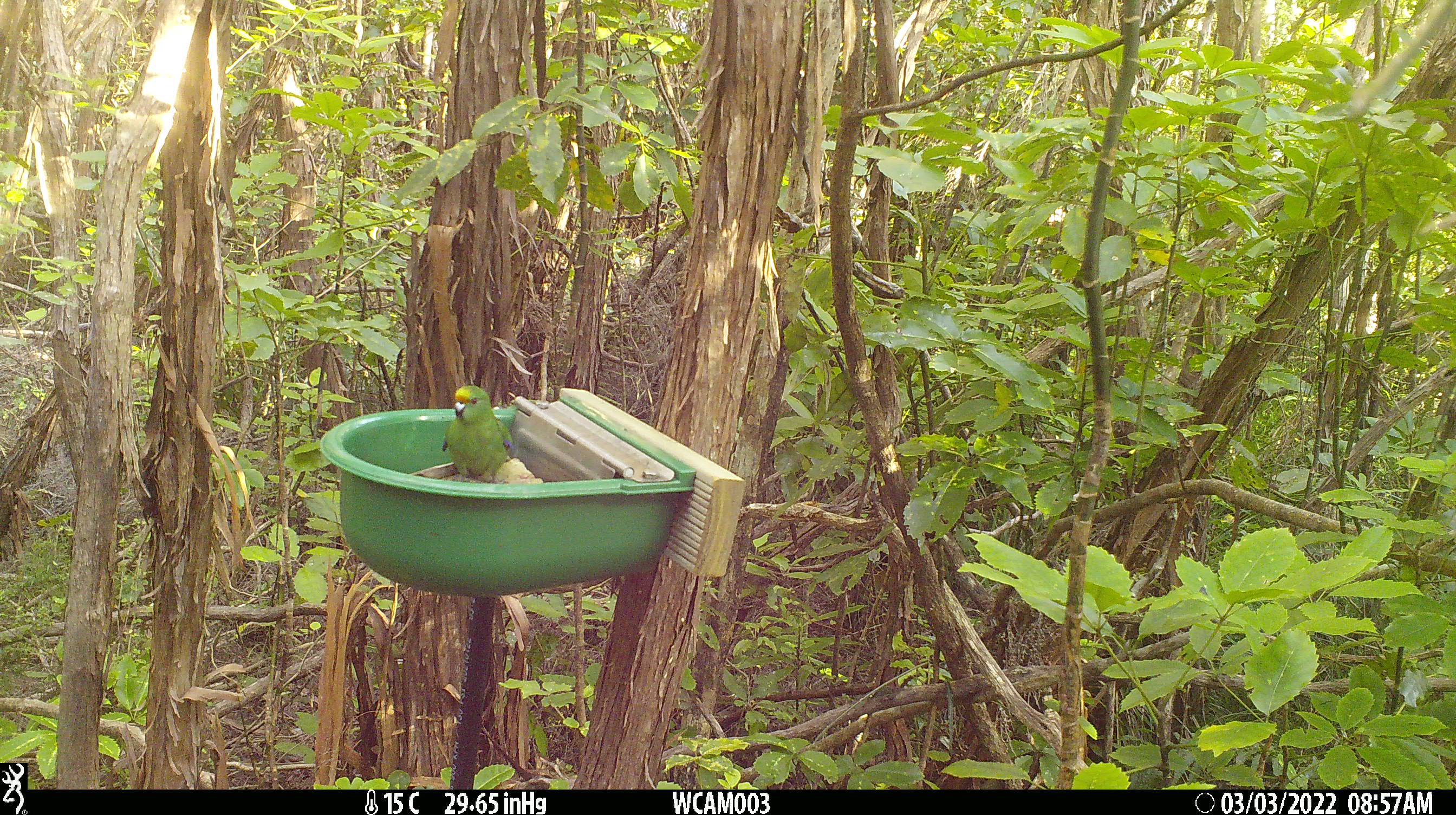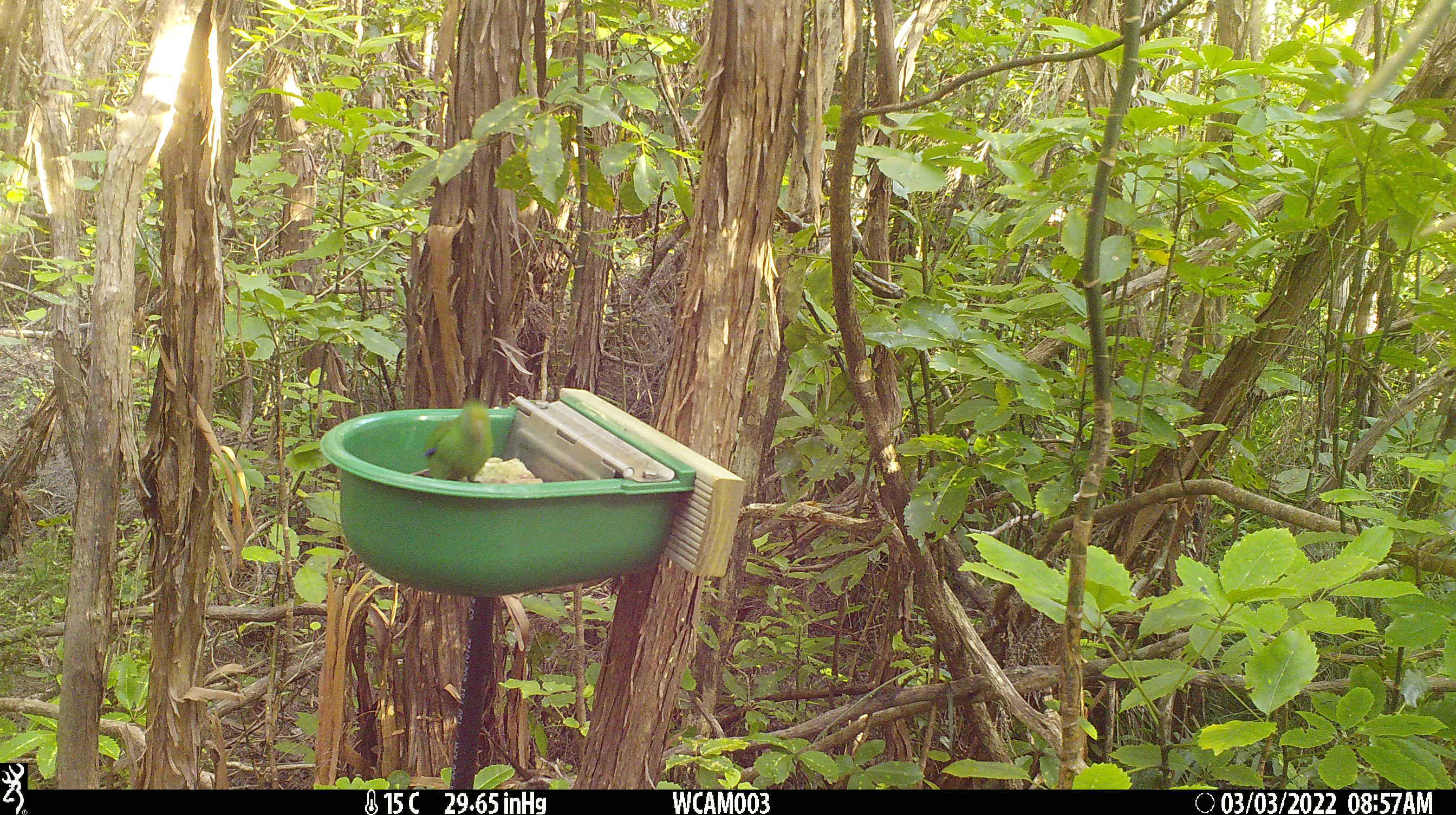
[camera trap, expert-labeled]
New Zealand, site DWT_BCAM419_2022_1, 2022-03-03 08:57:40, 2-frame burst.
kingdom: Animalia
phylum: Chordata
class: Aves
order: Psittaciformes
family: Psittaculidae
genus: Cyanoramphus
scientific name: Cyanoramphus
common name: parakeet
Parakeet (Cyanoramphus).